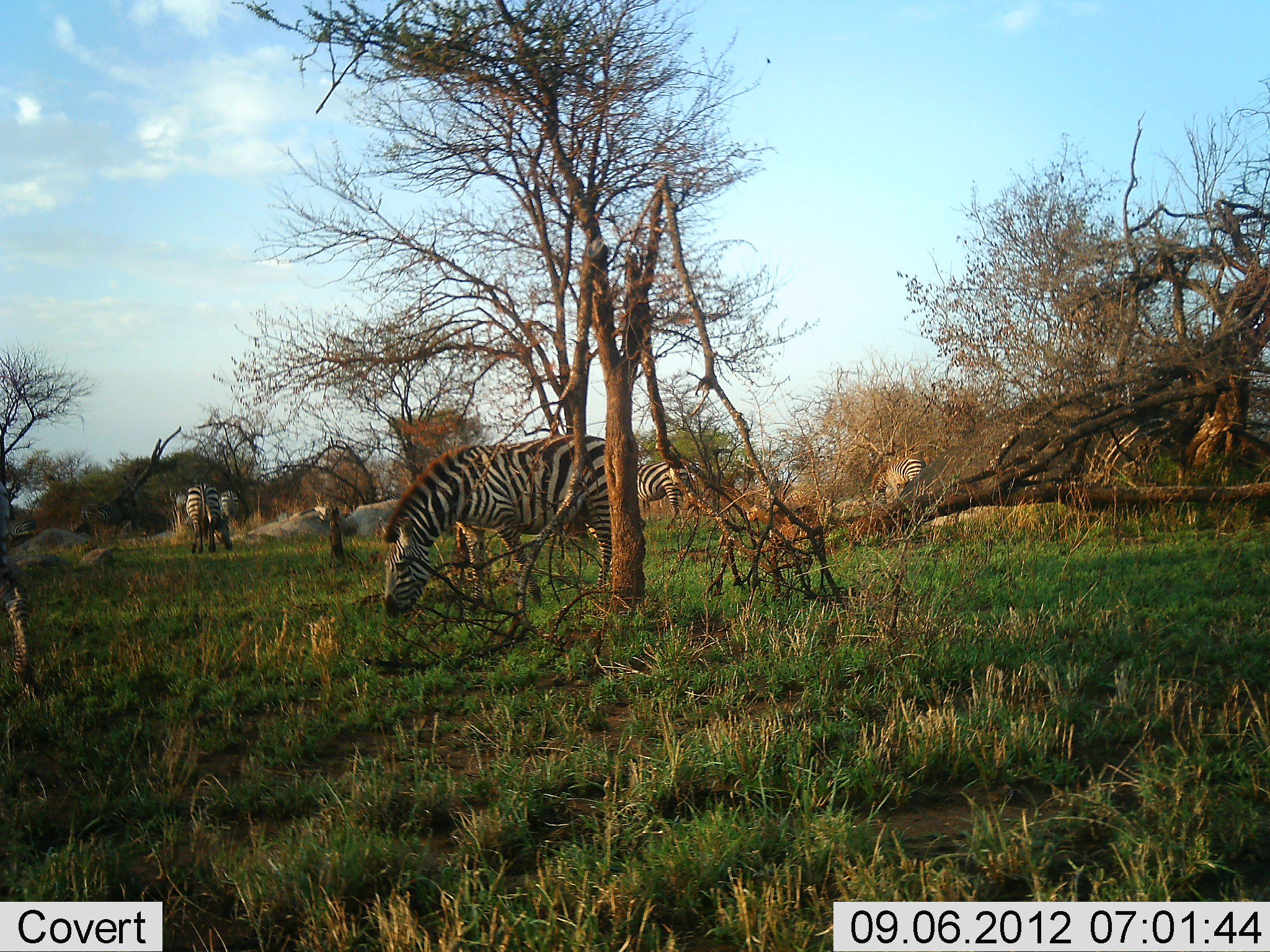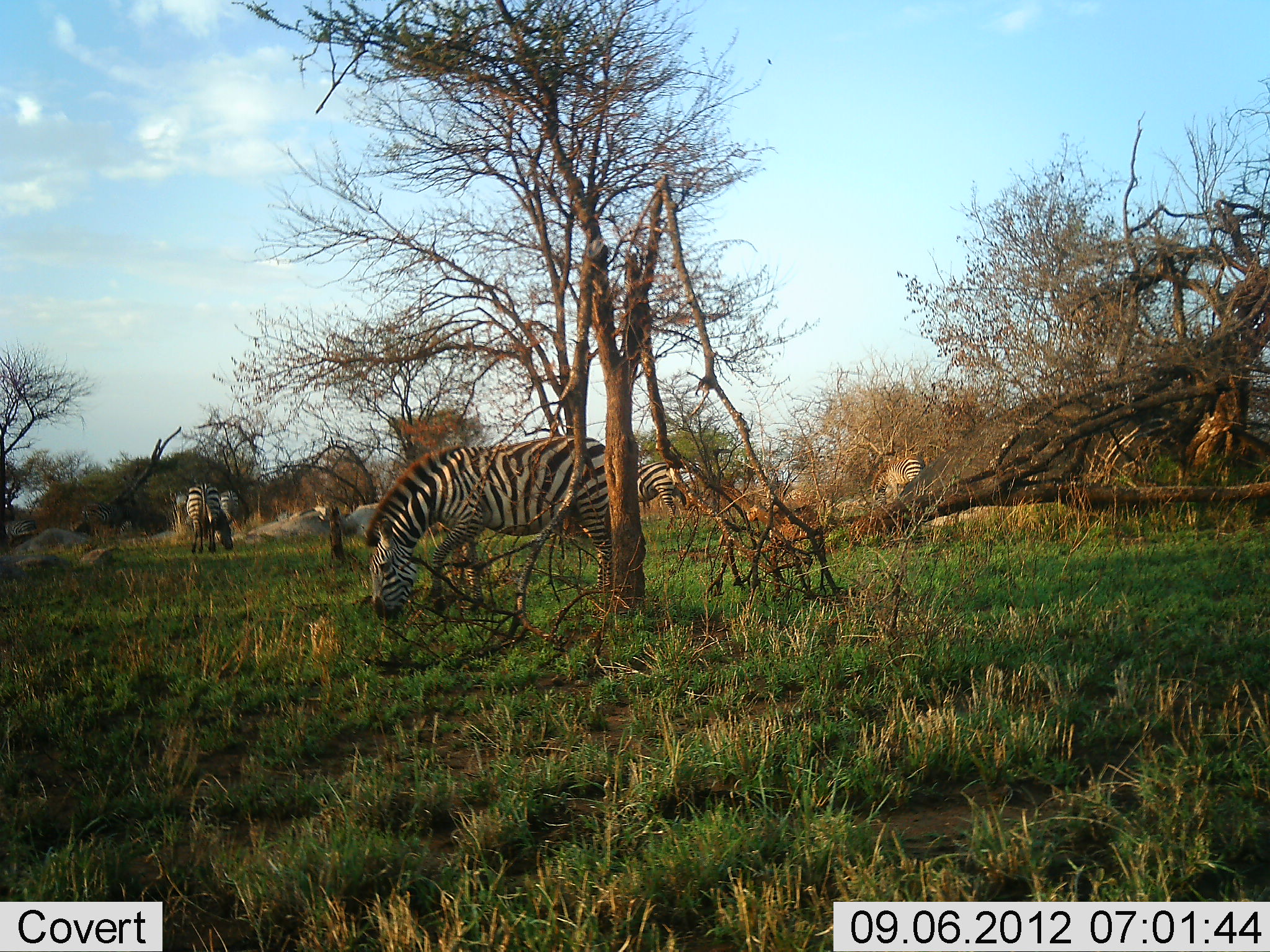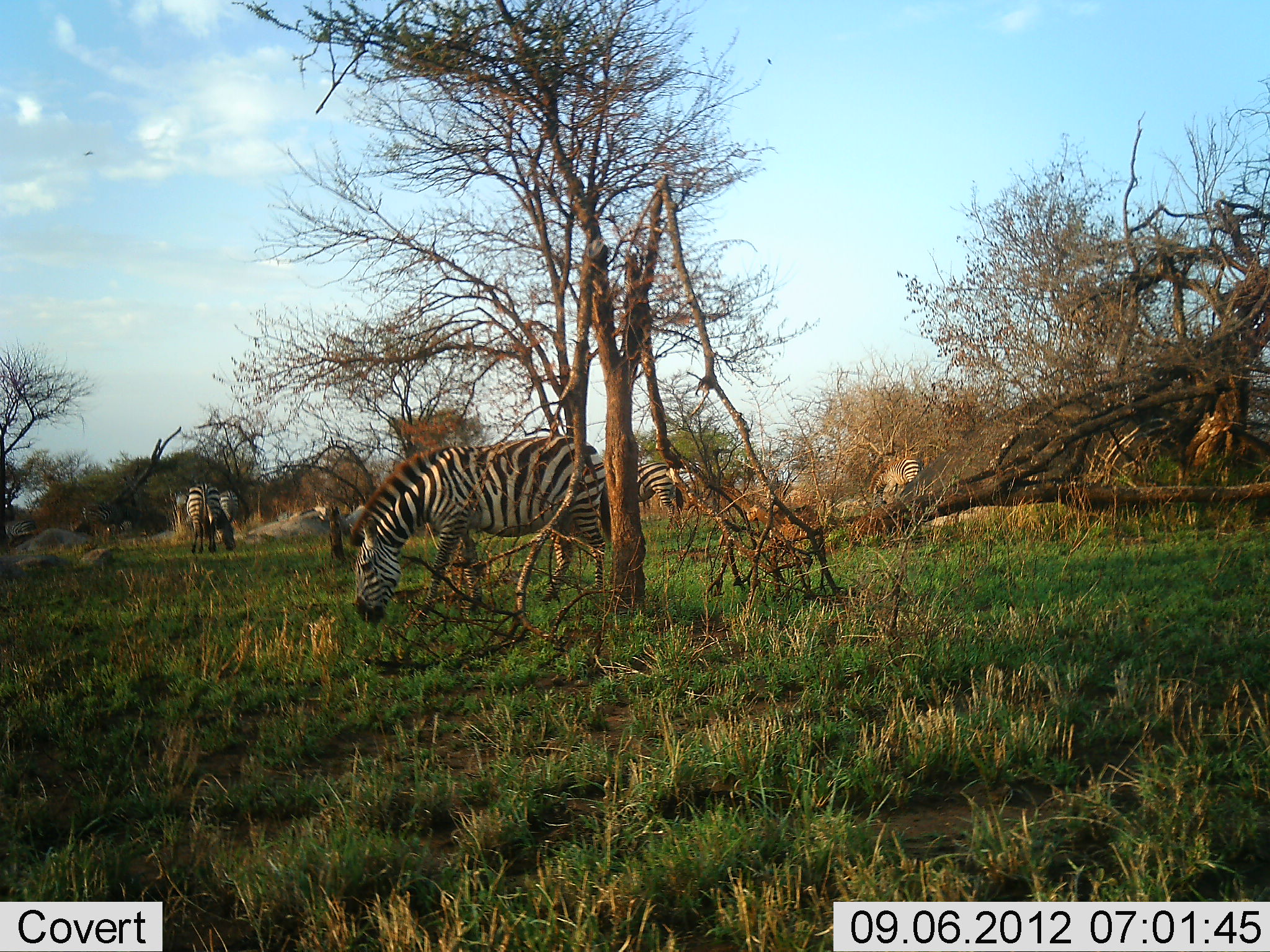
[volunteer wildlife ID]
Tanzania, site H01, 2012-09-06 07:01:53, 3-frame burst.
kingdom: Animalia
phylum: Chordata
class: Mammalia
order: Perissodactyla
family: Equidae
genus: Equus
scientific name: Equus quagga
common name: plains zebra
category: zebra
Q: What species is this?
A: Zebra (plains zebra) (Equus quagga).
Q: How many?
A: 6.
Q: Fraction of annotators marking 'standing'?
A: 30%.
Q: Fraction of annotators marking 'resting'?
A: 0%.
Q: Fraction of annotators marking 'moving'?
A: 20%.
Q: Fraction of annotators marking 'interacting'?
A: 0%.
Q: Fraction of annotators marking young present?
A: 0%.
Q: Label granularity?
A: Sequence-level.